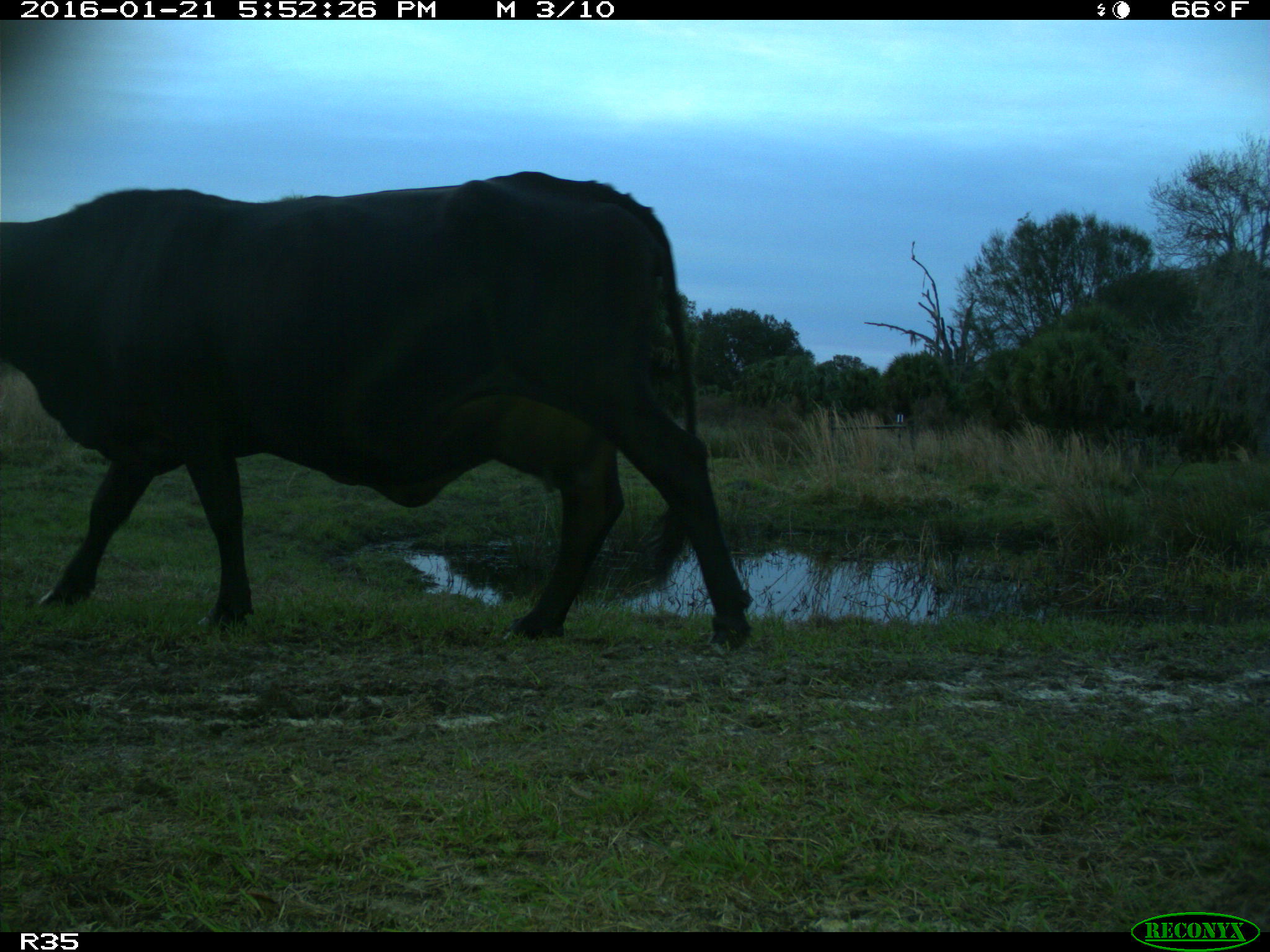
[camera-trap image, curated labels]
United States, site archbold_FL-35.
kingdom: Animalia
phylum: Chordata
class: Mammalia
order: Artiodactyla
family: Bovidae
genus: Bos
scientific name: Bos taurus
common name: domestic cow